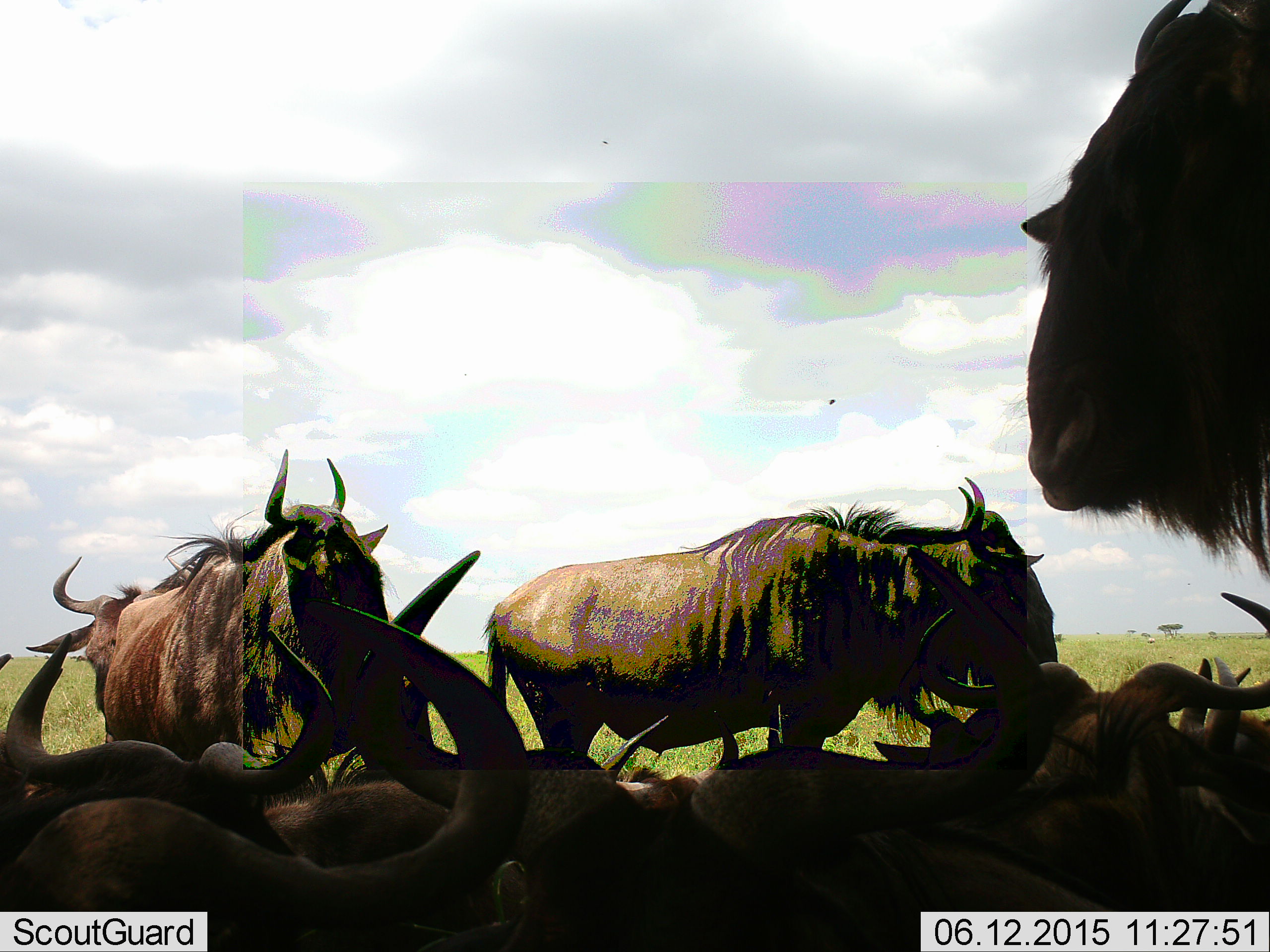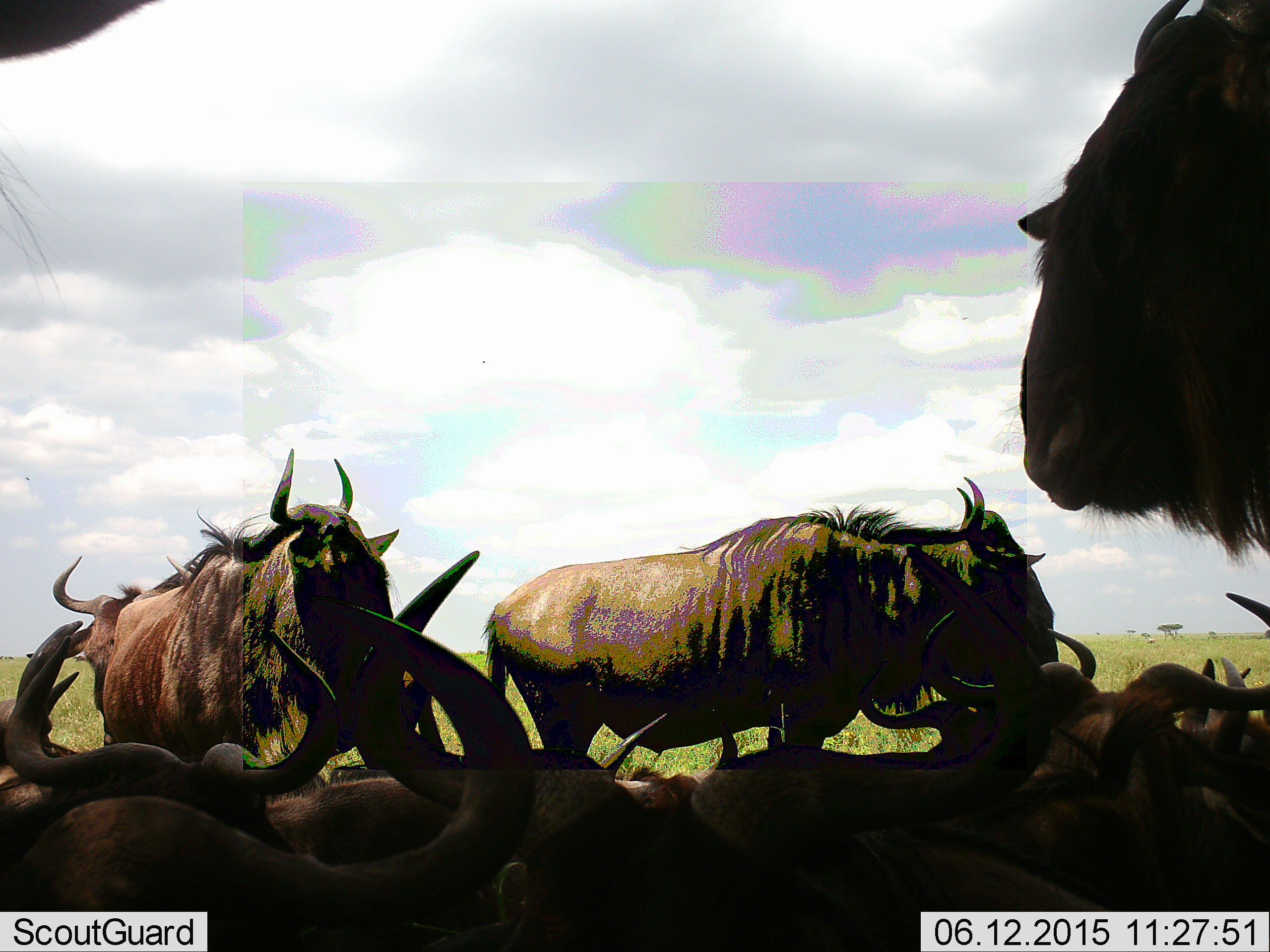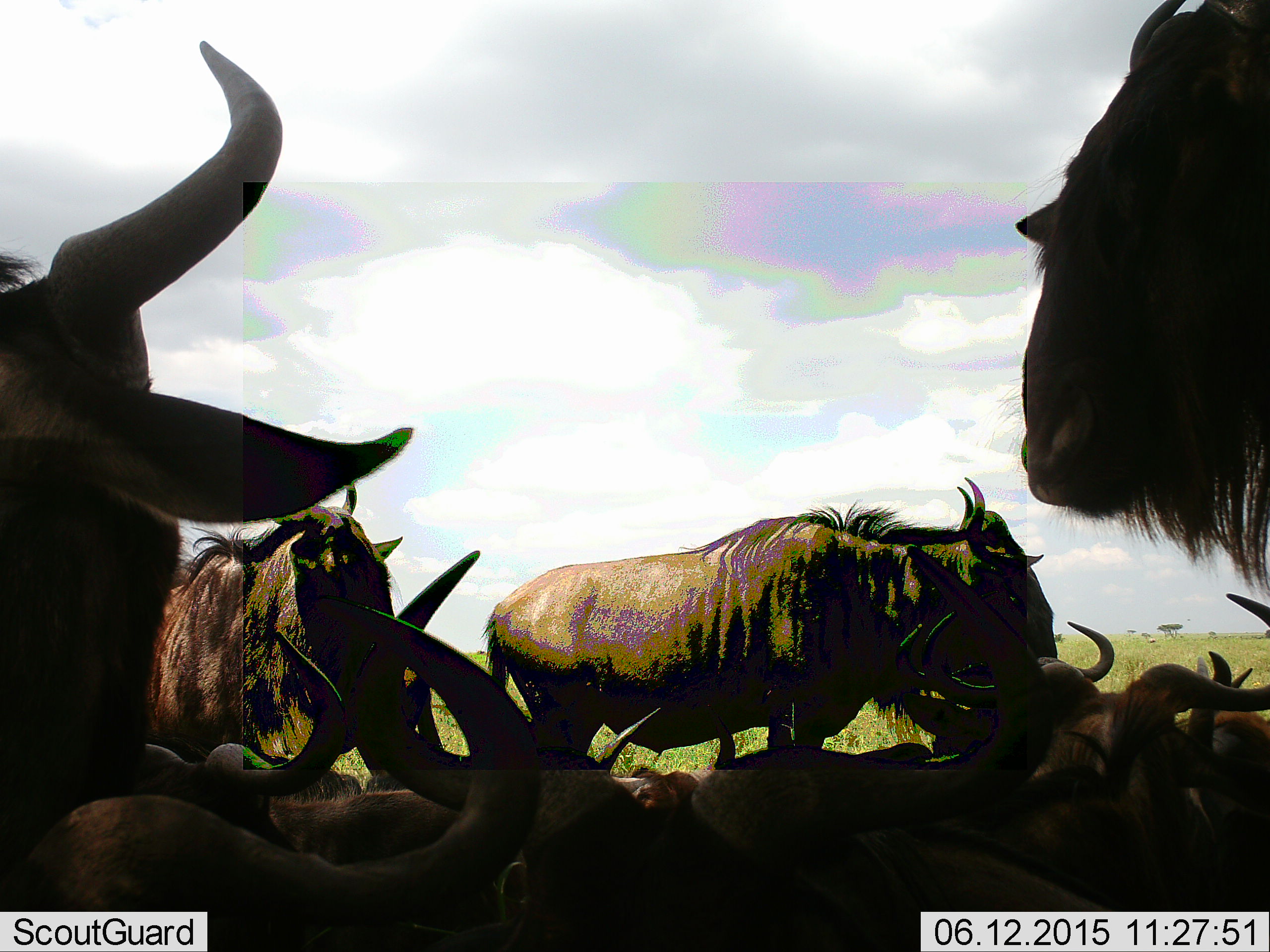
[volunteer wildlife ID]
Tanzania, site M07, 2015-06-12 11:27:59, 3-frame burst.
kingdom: Animalia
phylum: Chordata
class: Mammalia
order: Artiodactyla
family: Bovidae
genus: Connochaetes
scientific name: Connochaetes taurinus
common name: blue wildebeest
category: wildebeest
Wildebeest (blue wildebeest) (Connochaetes taurinus), count 10. Behavior (volunteer vote fractions): standing 70%, resting 90%, moving 0%, interacting 10%. Young present (vote fraction): 0%. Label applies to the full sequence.